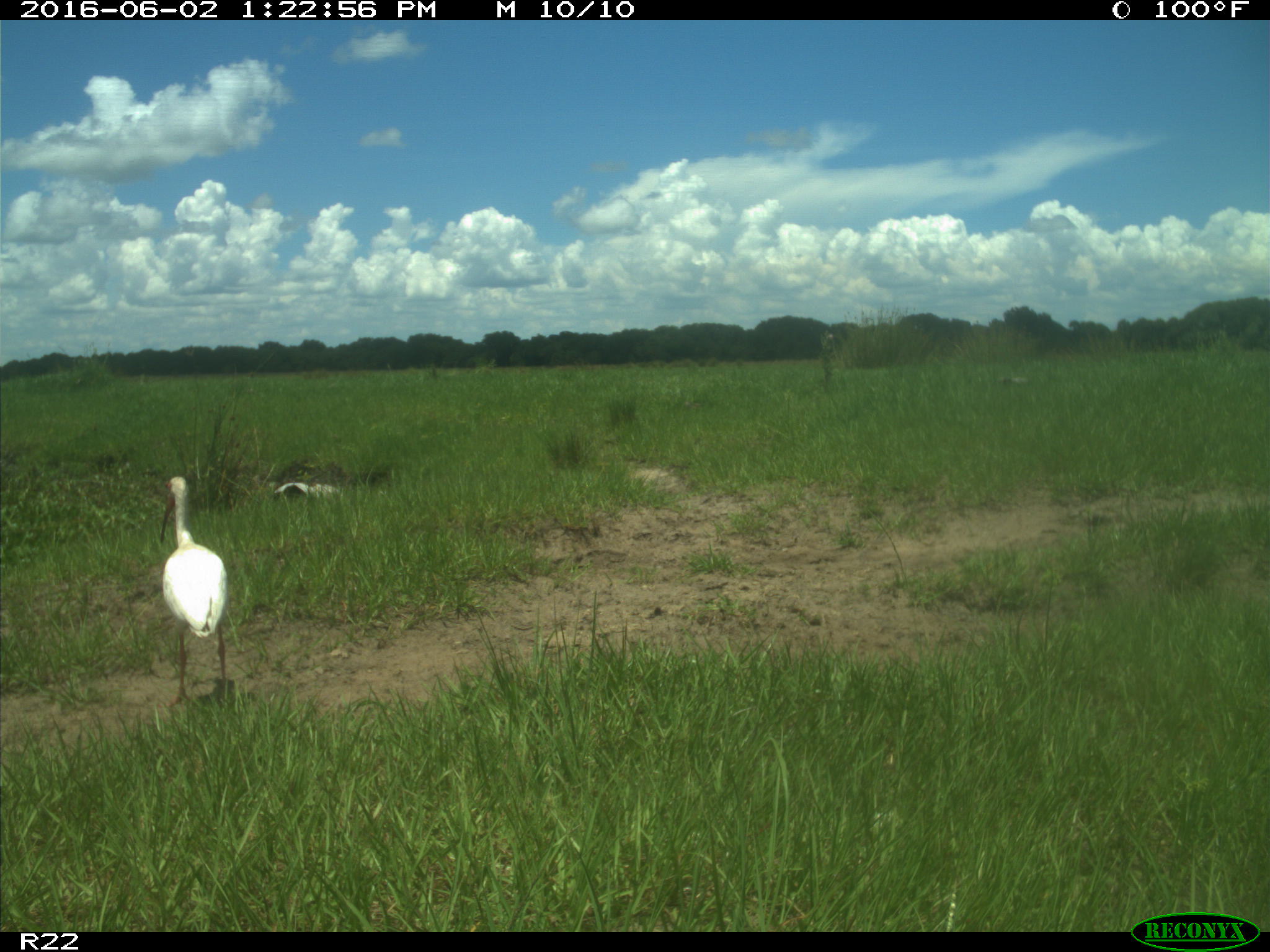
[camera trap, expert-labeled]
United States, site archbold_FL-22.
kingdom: Animalia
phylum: Chordata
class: Aves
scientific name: Aves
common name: birds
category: unidentified bird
Unidentified bird (birds) (Aves).